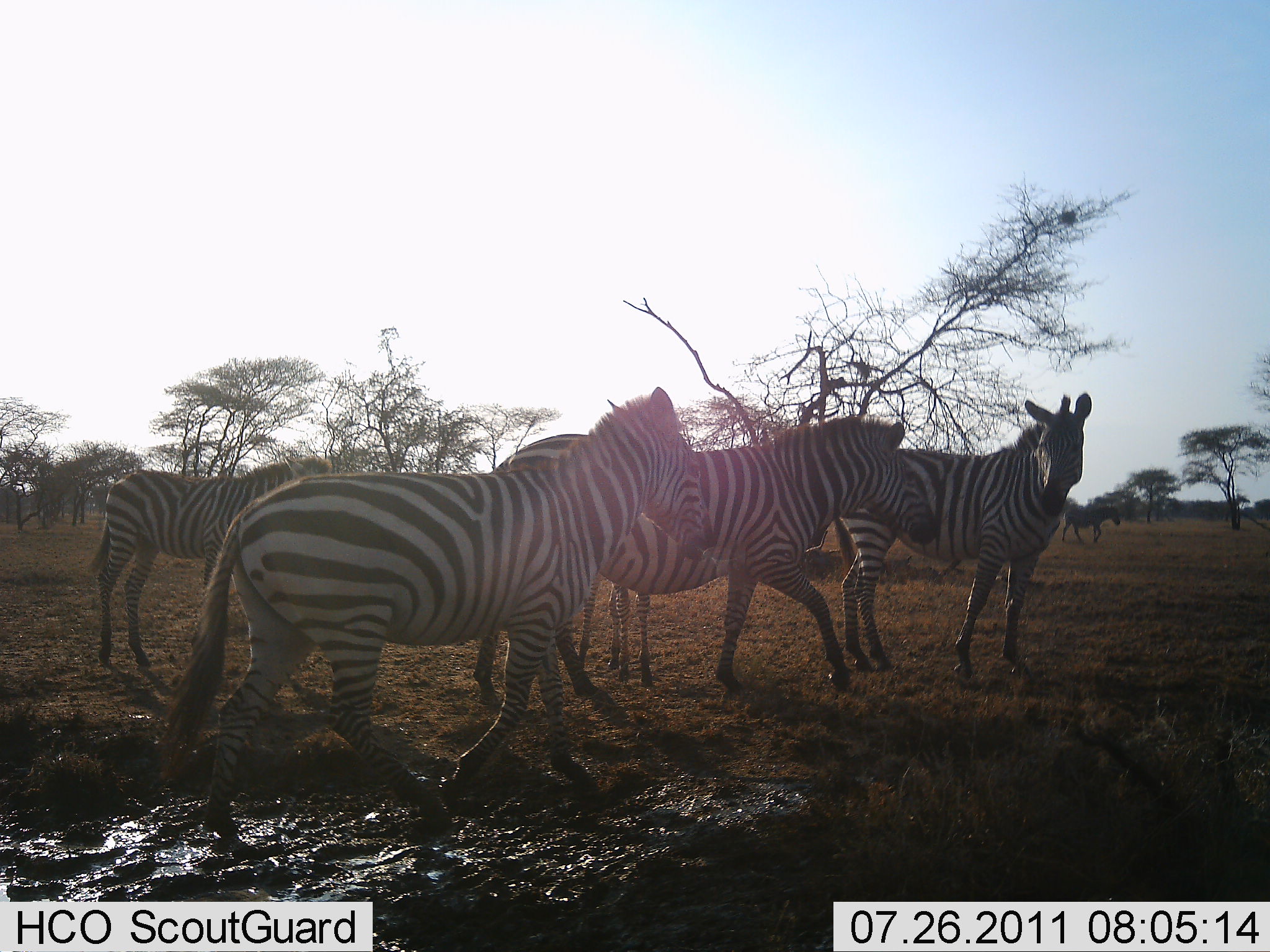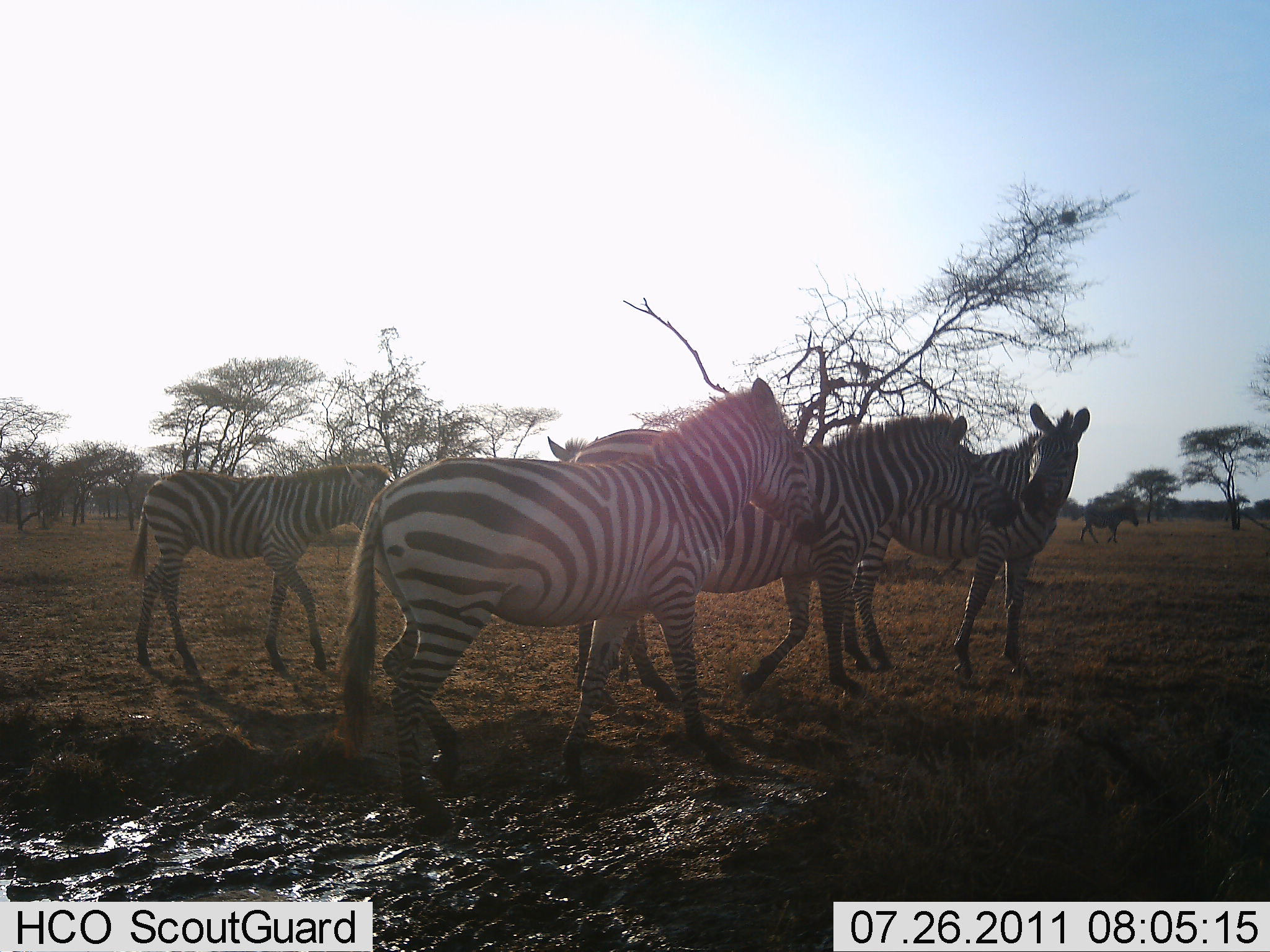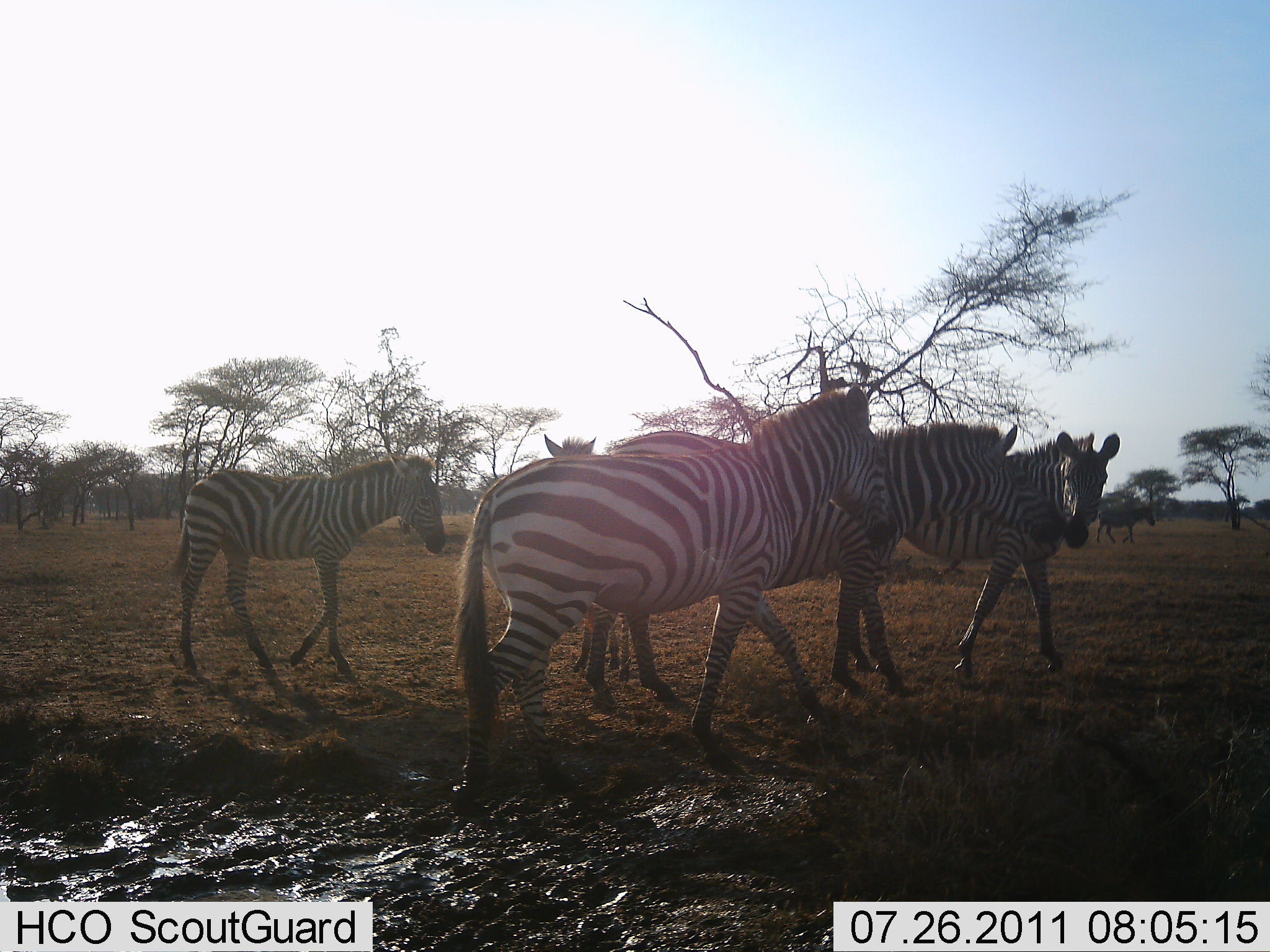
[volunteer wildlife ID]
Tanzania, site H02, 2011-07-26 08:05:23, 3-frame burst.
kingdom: Animalia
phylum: Chordata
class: Mammalia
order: Perissodactyla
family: Equidae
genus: Equus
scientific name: Equus quagga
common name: plains zebra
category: zebra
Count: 5.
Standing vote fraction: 21%.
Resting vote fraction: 0%.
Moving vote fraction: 86%.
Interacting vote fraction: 21%.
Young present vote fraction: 36%.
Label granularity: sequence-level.